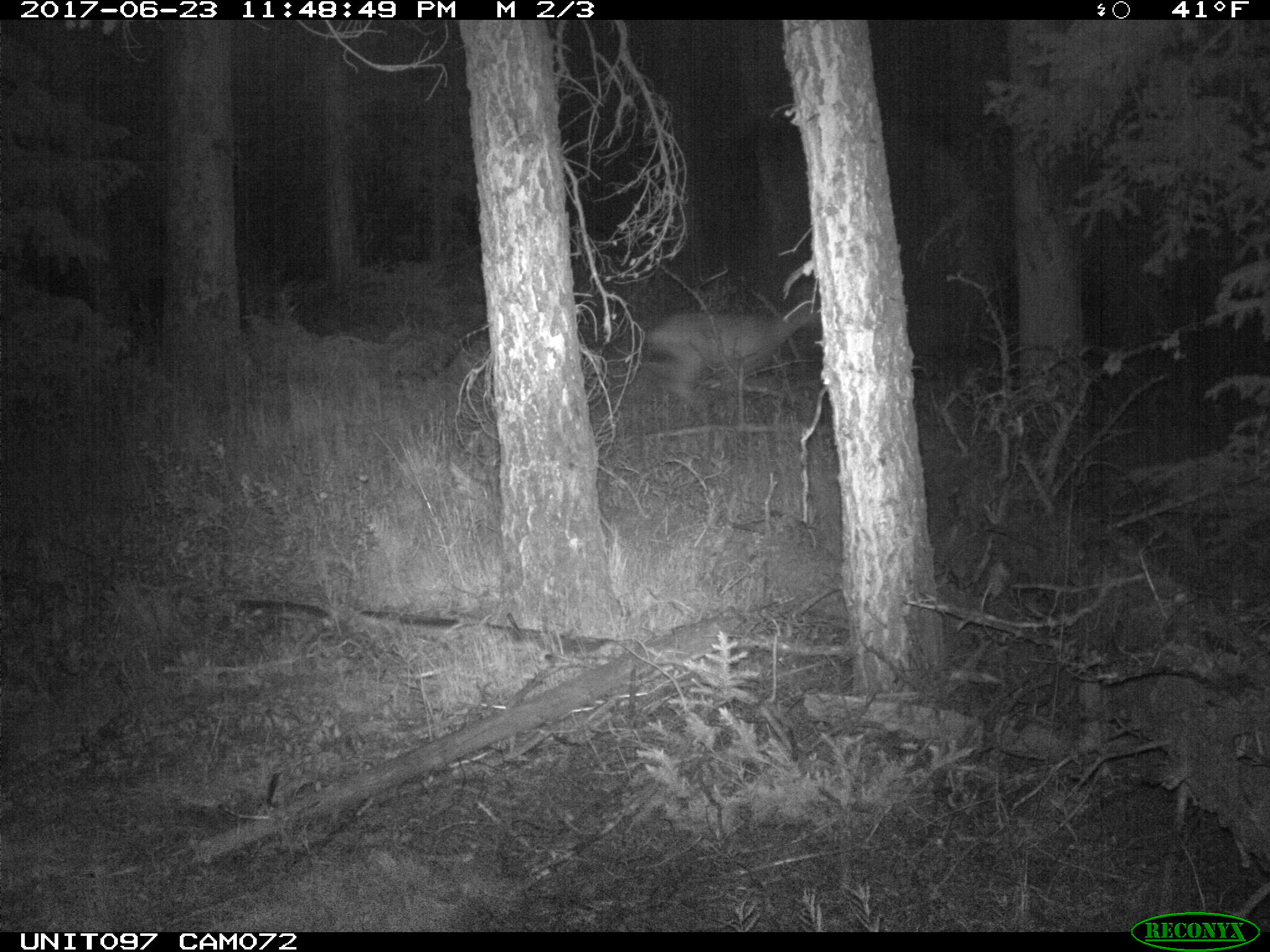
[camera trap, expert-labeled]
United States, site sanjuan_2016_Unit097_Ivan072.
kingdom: Animalia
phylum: Chordata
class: Mammalia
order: Artiodactyla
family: Cervidae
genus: Odocoileus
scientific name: Odocoileus hemionus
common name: mule deer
Odocoileus hemionus (mule deer).